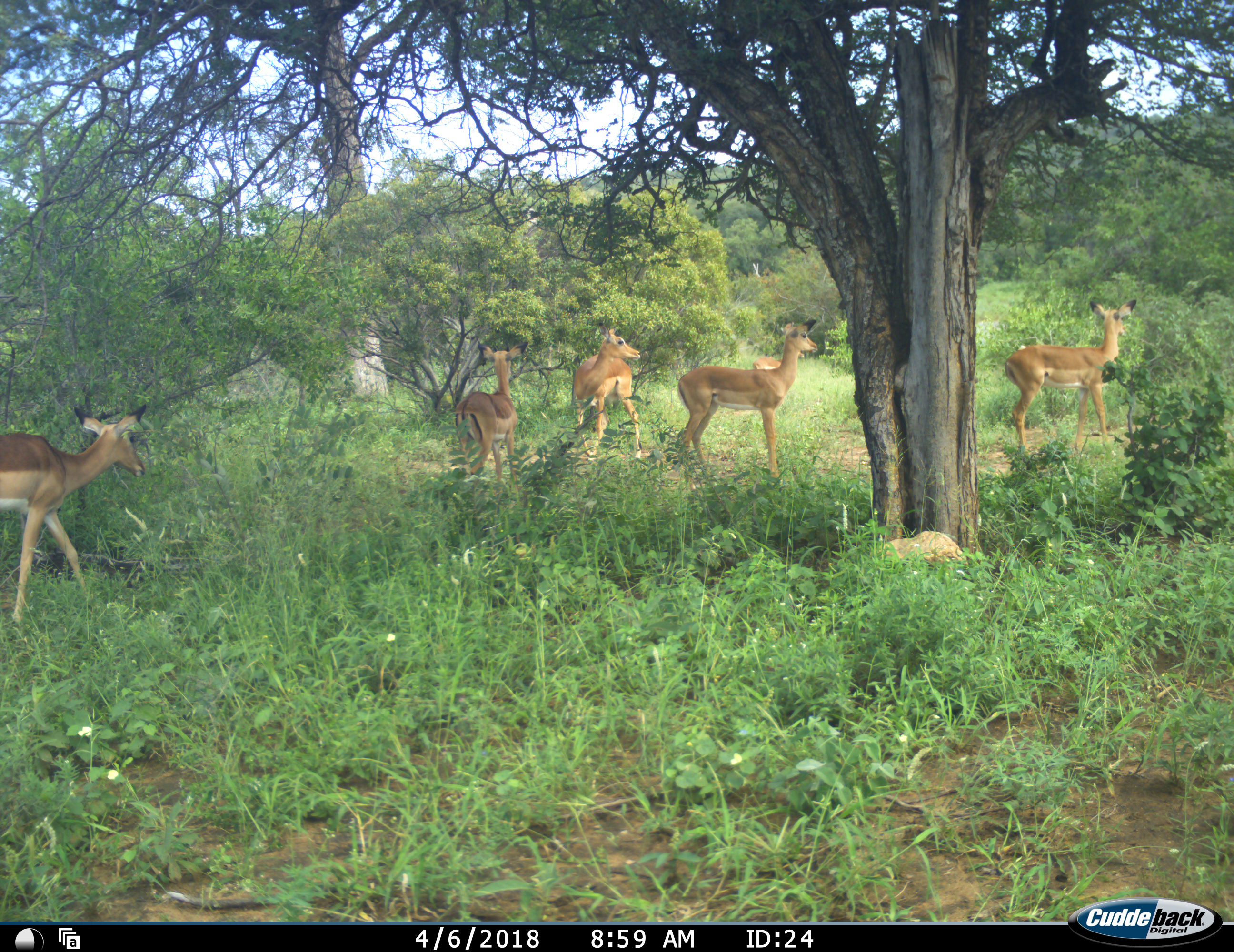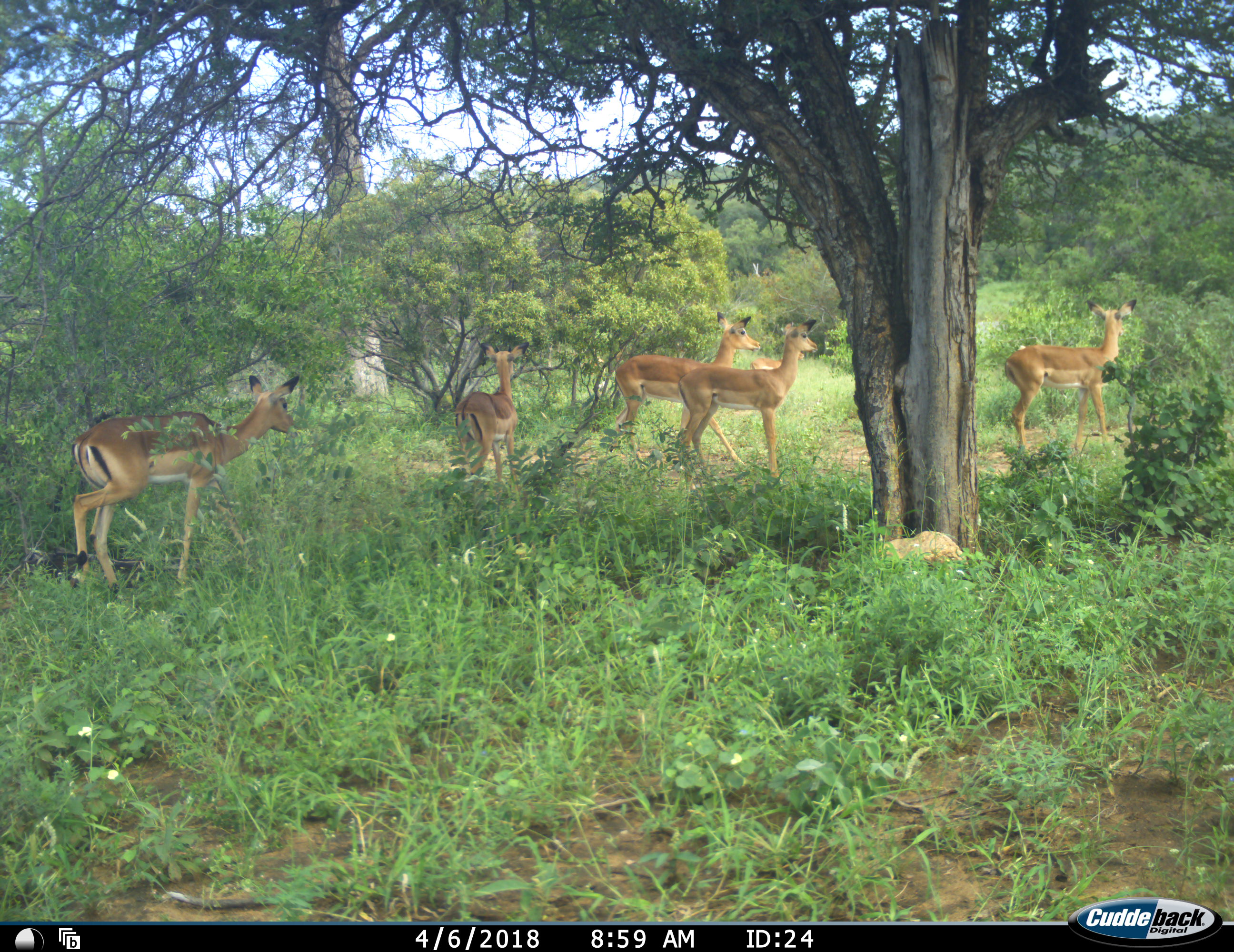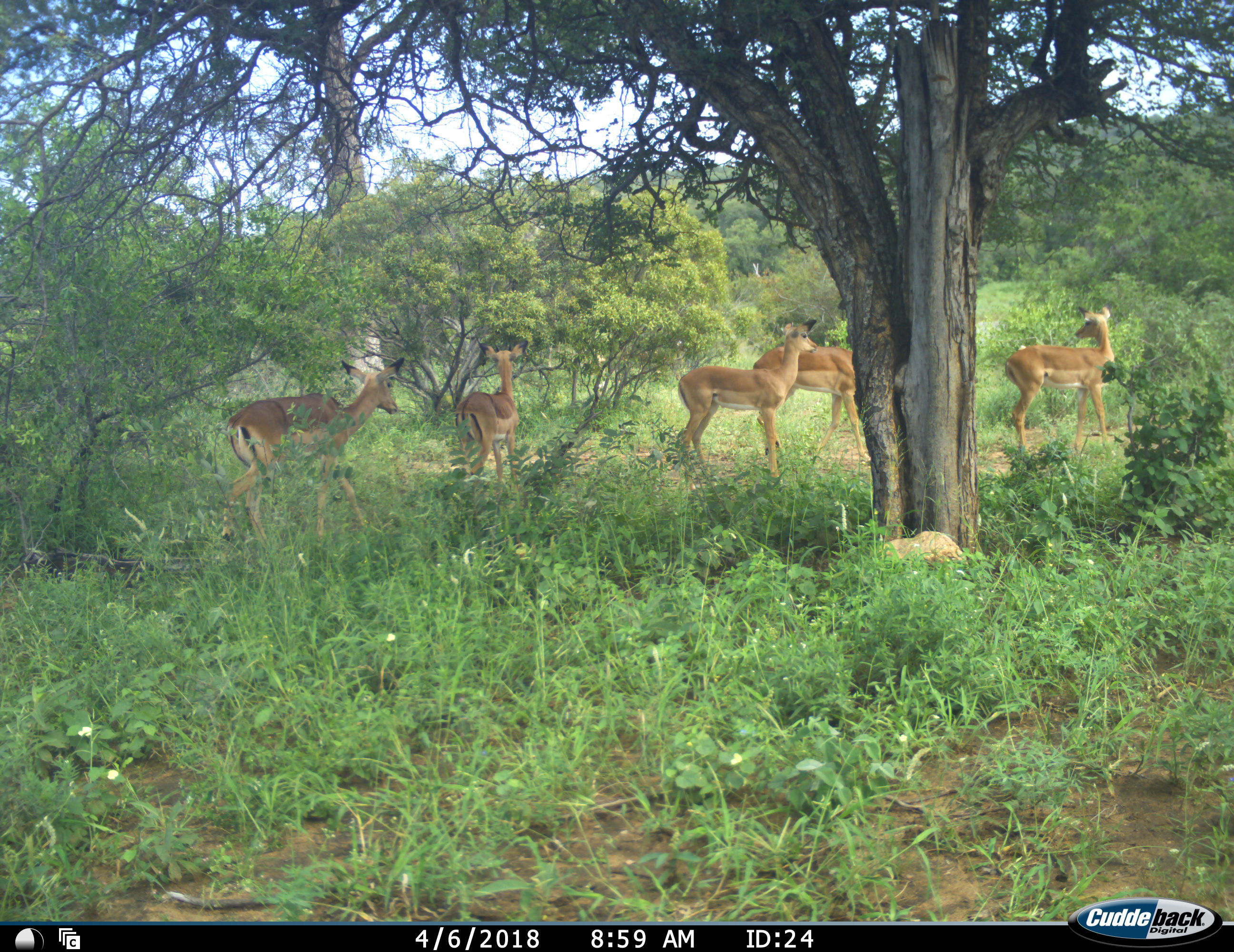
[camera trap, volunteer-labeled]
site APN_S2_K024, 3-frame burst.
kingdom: Animalia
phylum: Chordata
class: Mammalia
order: Artiodactyla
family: Bovidae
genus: Aepyceros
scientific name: Aepyceros melampus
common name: impala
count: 6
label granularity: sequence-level